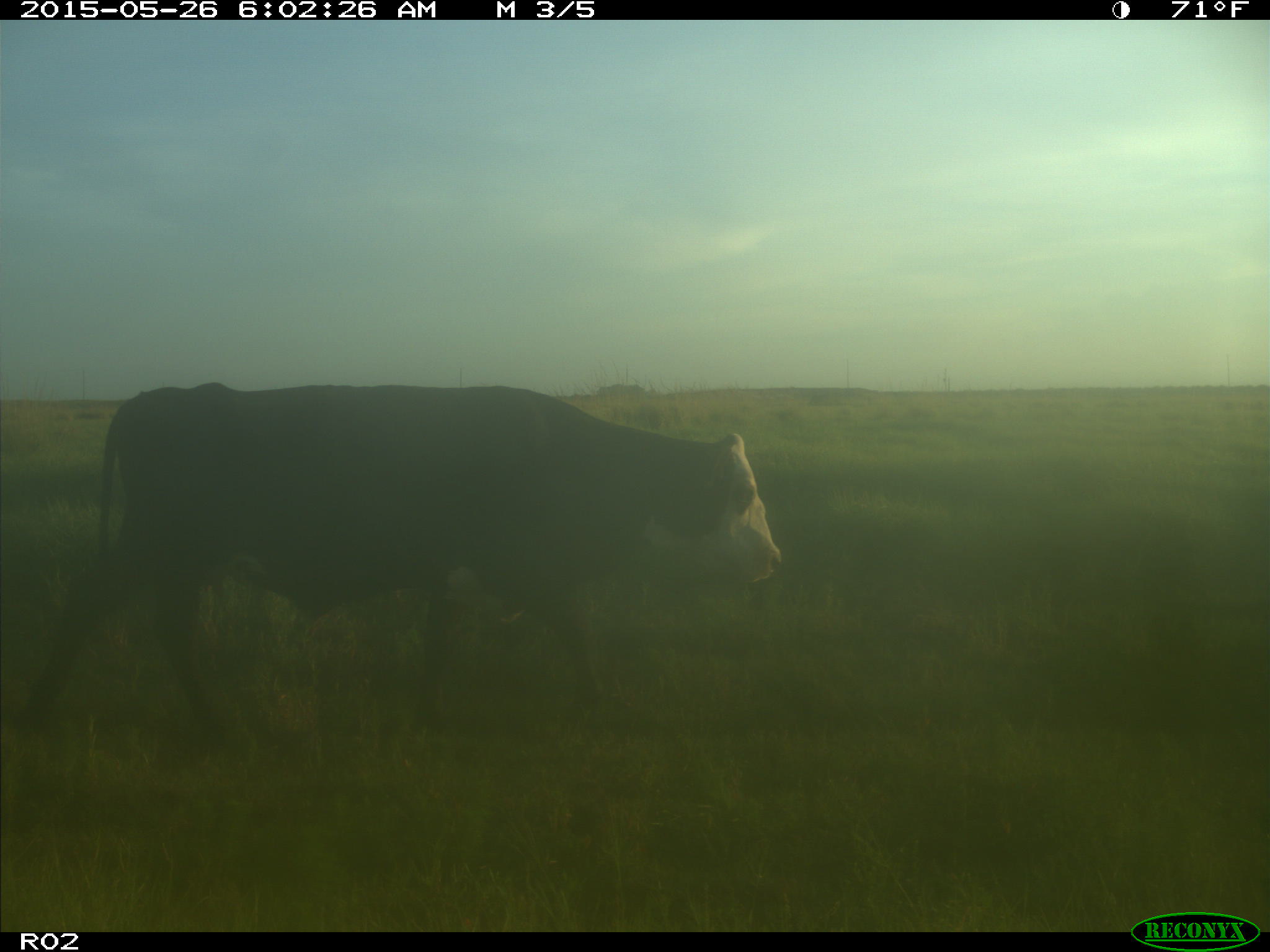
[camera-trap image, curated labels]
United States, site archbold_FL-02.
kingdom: Animalia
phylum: Chordata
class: Mammalia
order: Artiodactyla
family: Bovidae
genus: Bos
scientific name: Bos taurus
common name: domestic cow